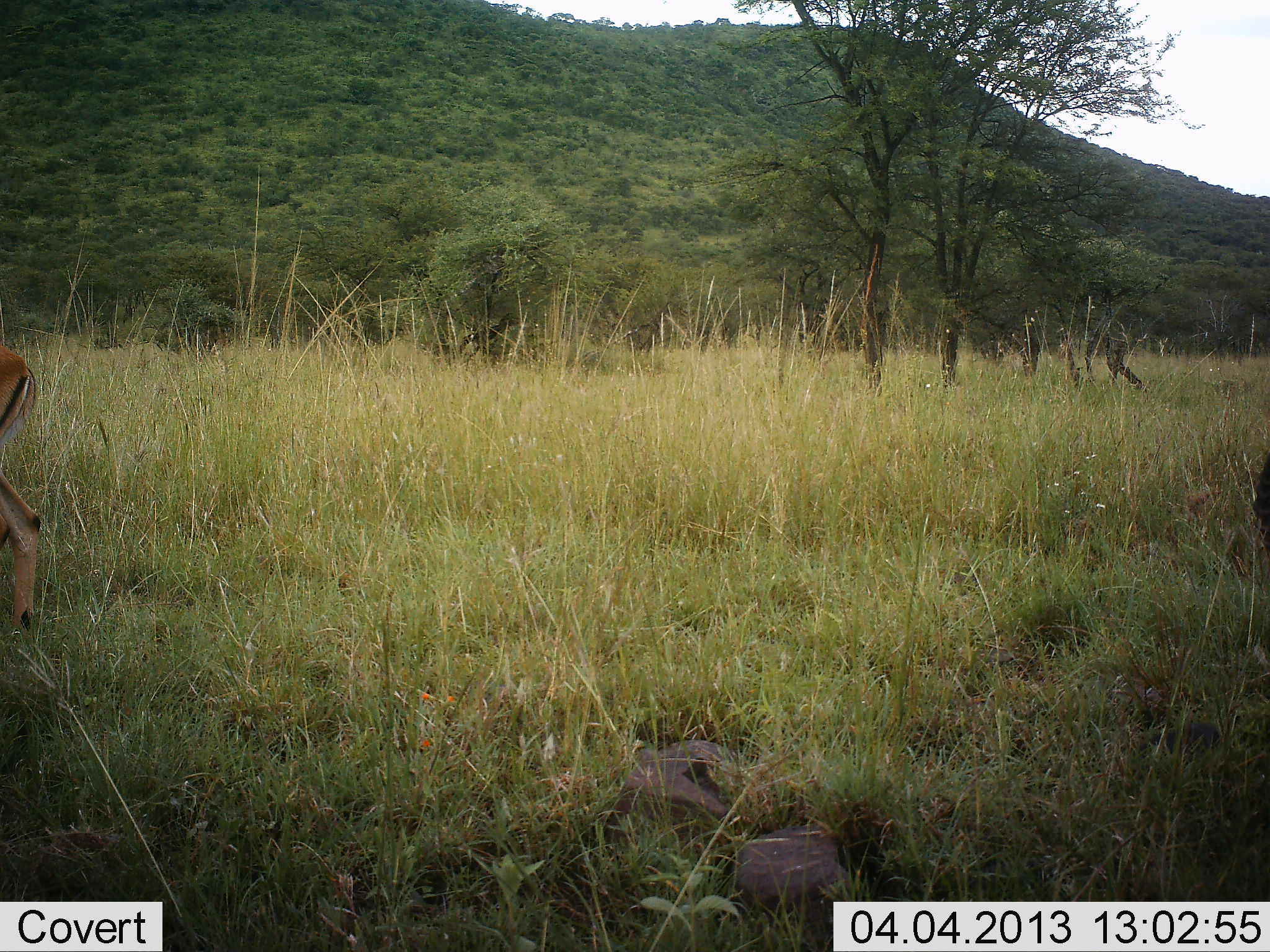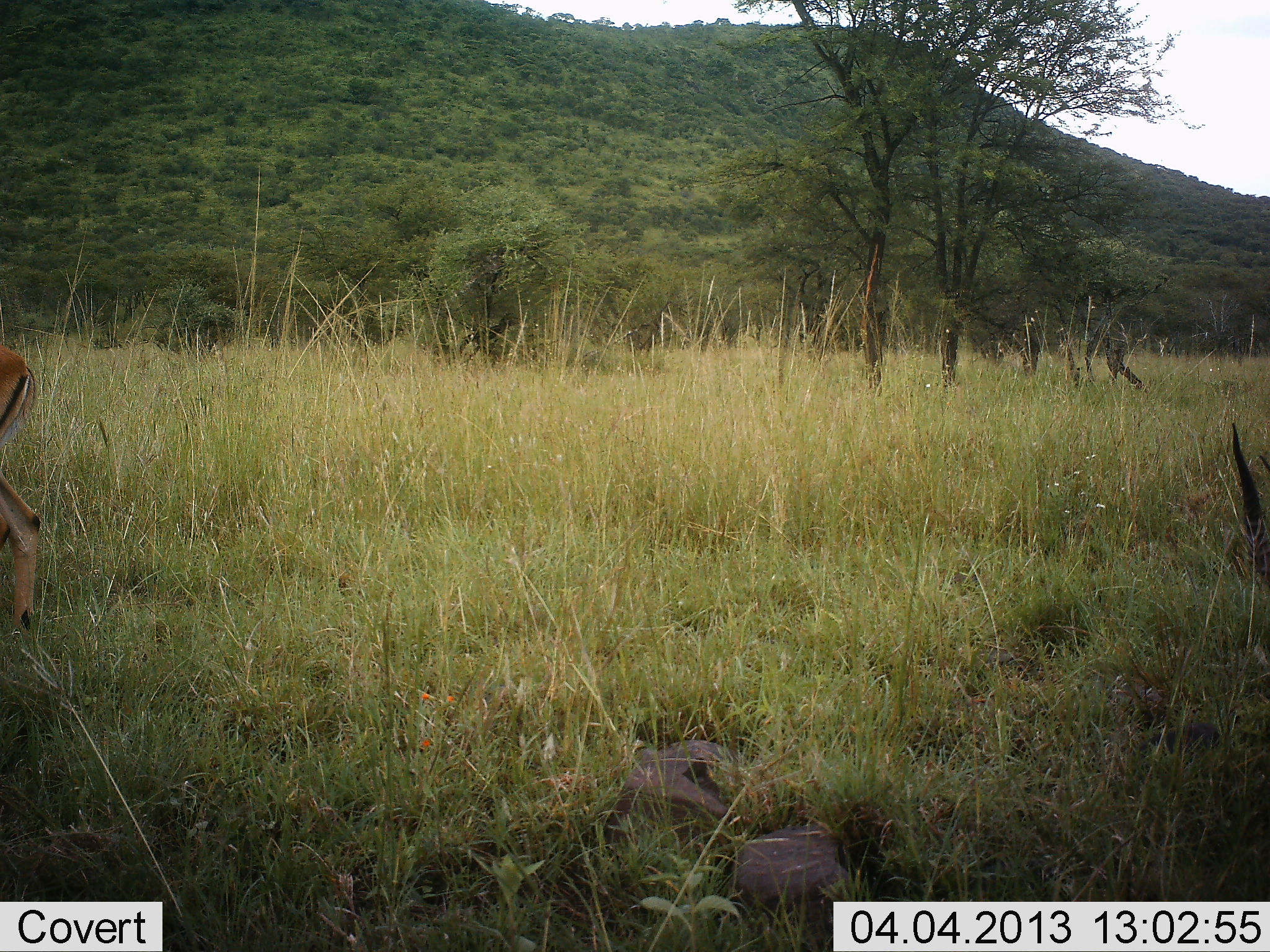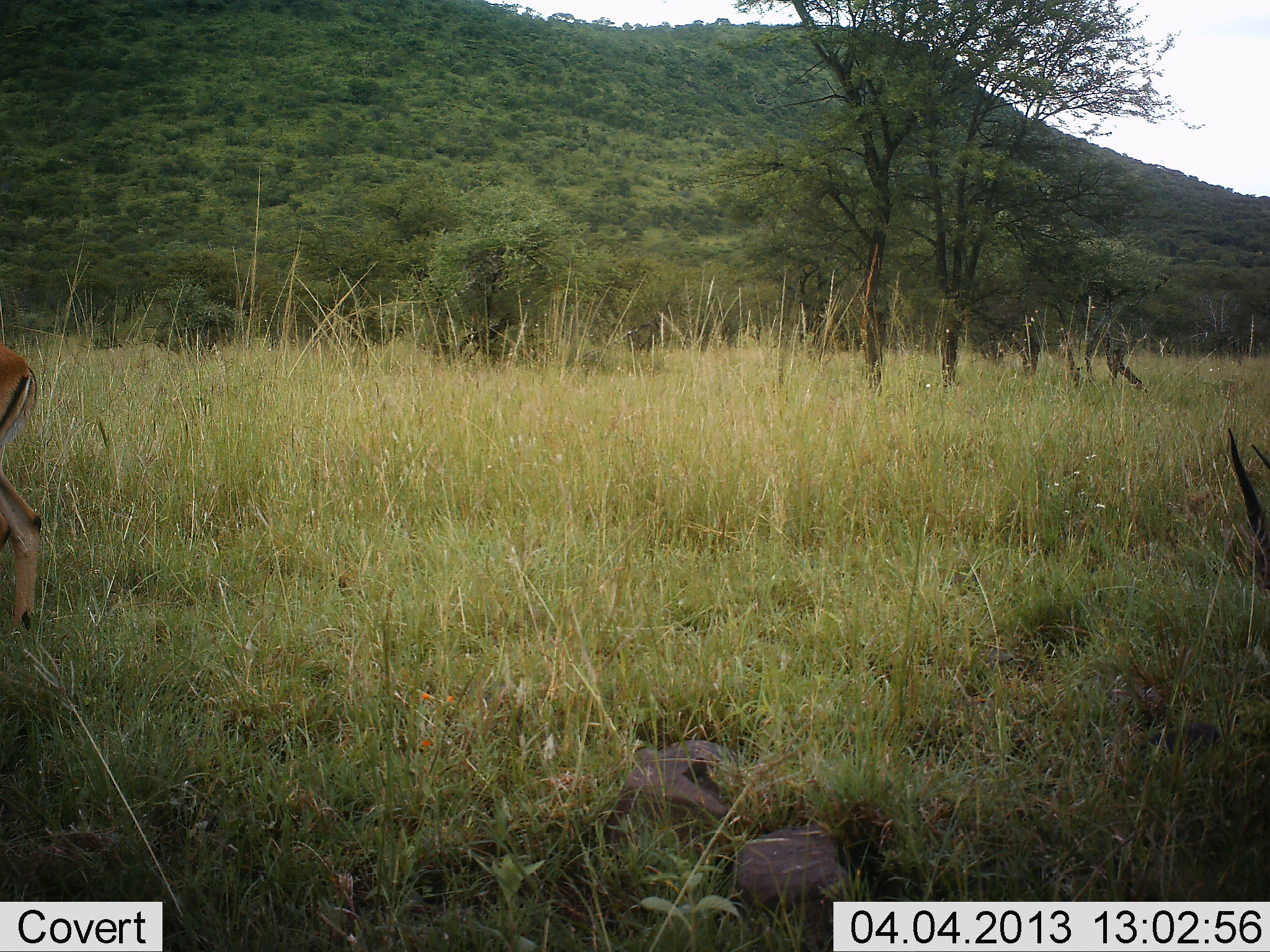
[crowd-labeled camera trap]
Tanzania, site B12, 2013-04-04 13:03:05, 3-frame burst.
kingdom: Animalia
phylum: Chordata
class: Mammalia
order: Artiodactyla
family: Bovidae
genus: Aepyceros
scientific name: Aepyceros melampus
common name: impala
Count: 2.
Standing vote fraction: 77%.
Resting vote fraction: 8%.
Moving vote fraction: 15%.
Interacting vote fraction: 0%.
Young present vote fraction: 0%.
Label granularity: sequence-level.